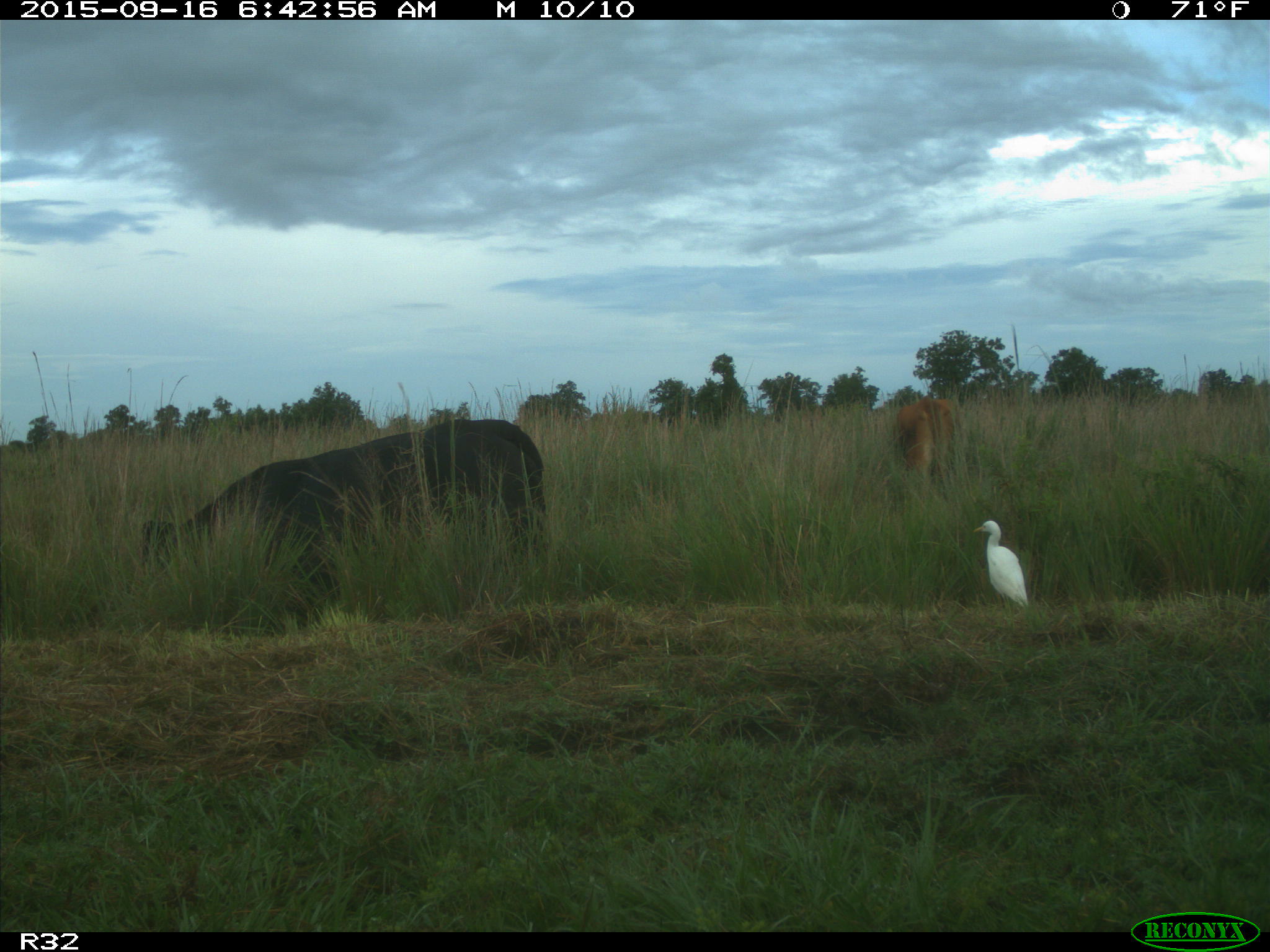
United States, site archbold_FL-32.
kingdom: Animalia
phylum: Chordata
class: Mammalia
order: Artiodactyla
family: Bovidae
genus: Bos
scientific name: Bos taurus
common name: domestic cow